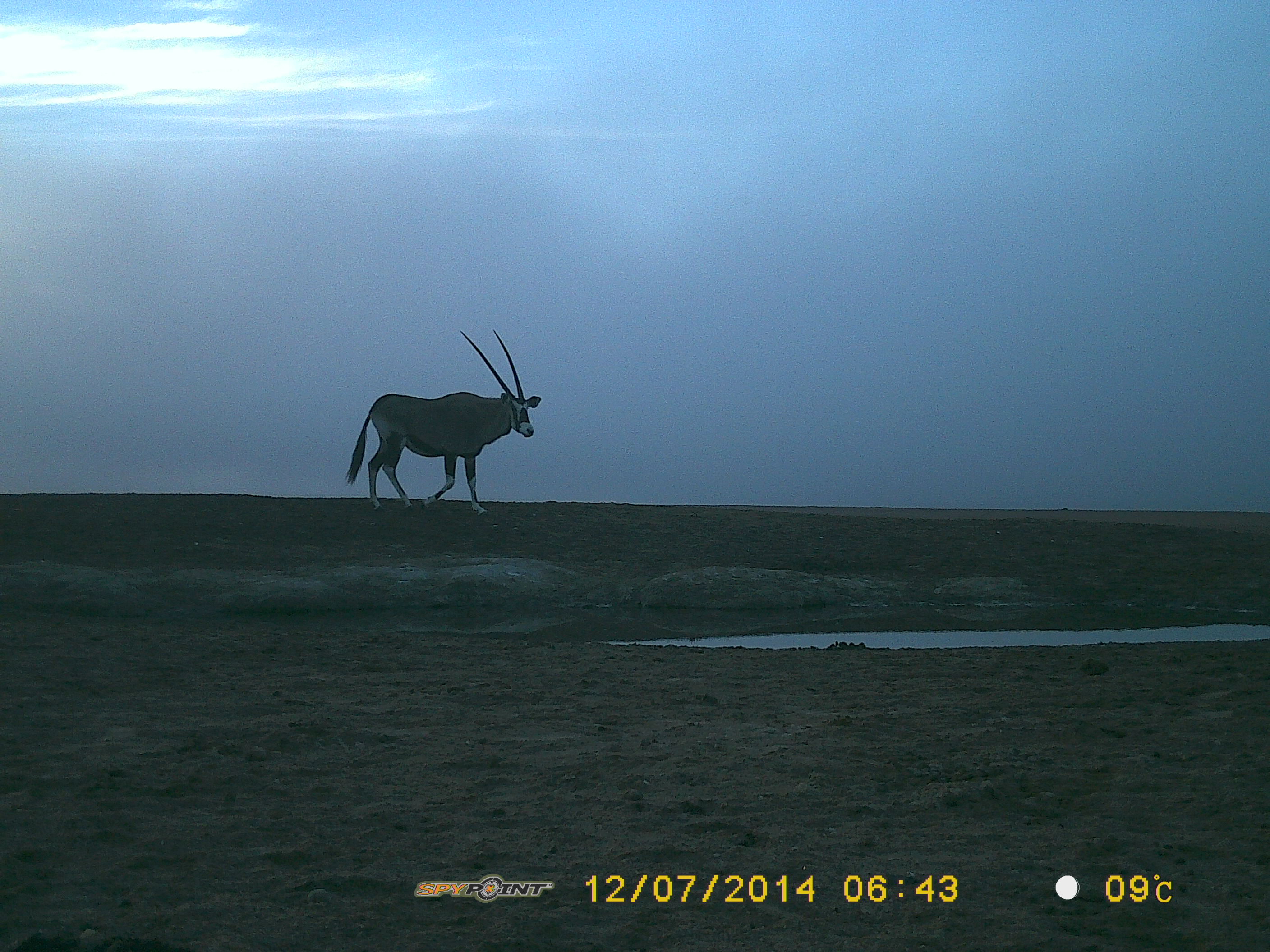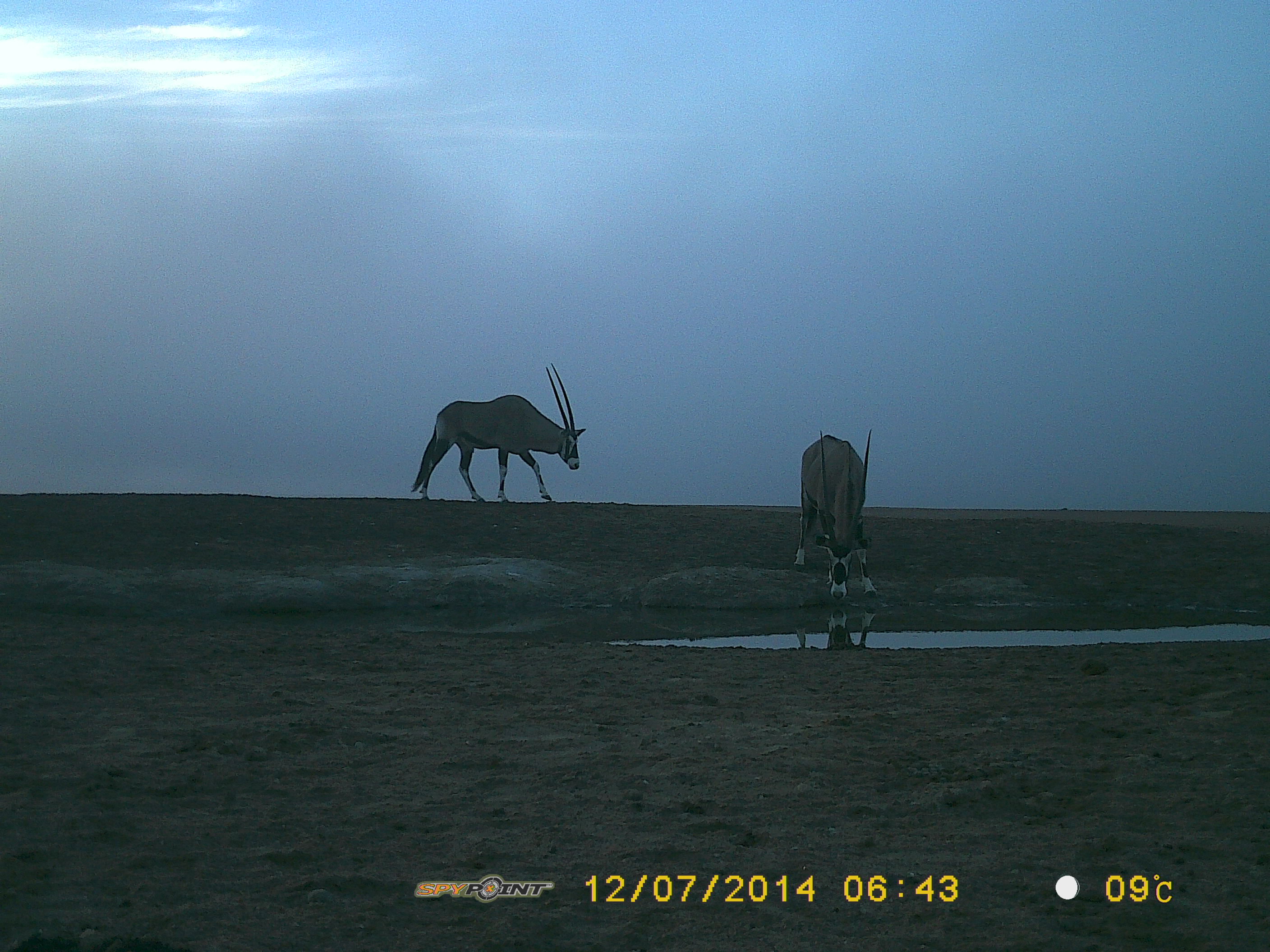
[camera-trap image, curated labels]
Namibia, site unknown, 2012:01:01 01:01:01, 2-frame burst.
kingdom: Animalia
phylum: Chordata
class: Mammalia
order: Artiodactyla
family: Bovidae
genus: Oryx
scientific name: Oryx gazella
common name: gemsbok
Oryx gazella (gemsbok).